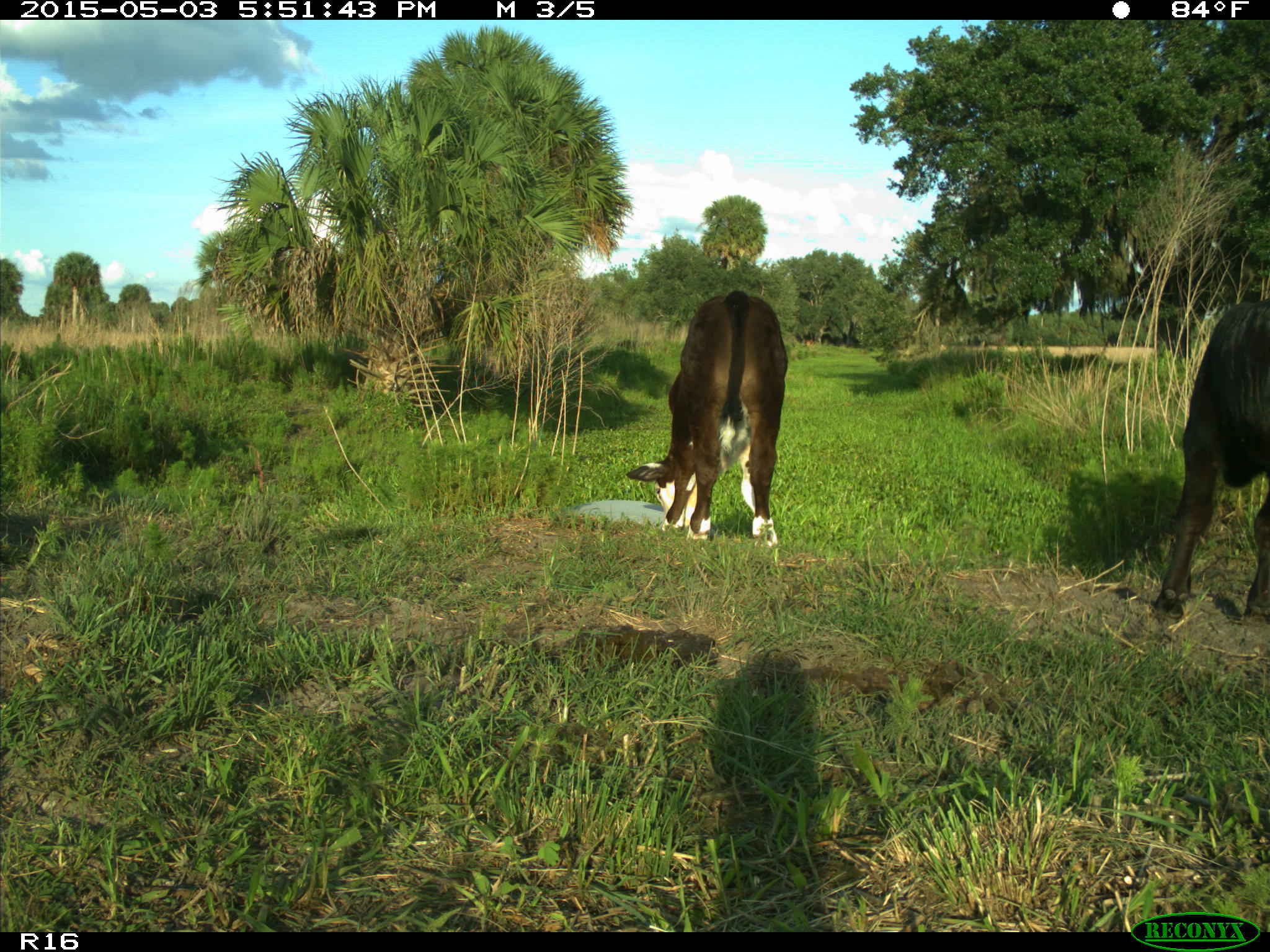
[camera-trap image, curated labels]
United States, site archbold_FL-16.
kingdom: Animalia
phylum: Chordata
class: Mammalia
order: Artiodactyla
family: Bovidae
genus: Bos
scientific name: Bos taurus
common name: domestic cow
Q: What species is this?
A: Bos taurus (domestic cow).